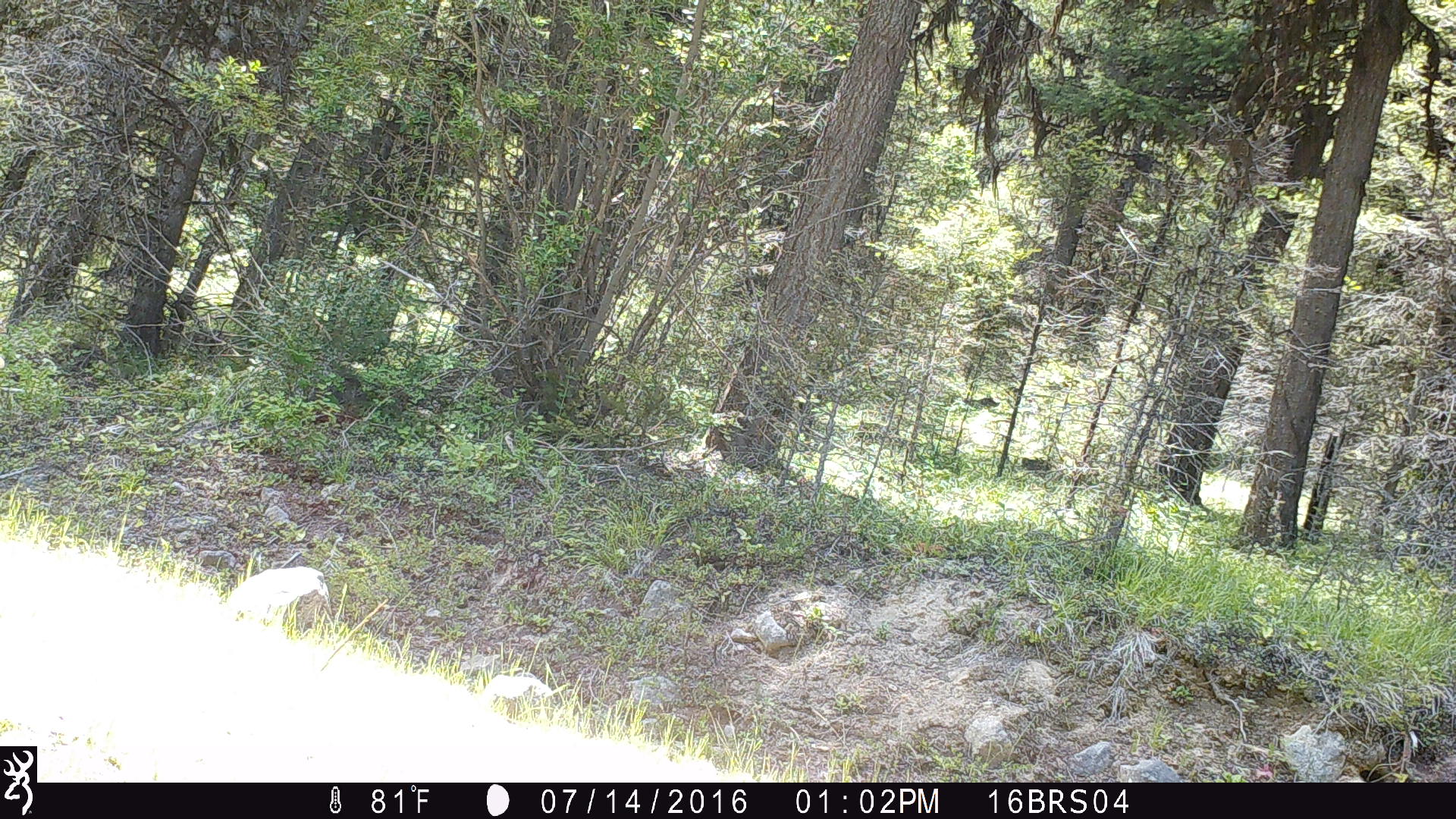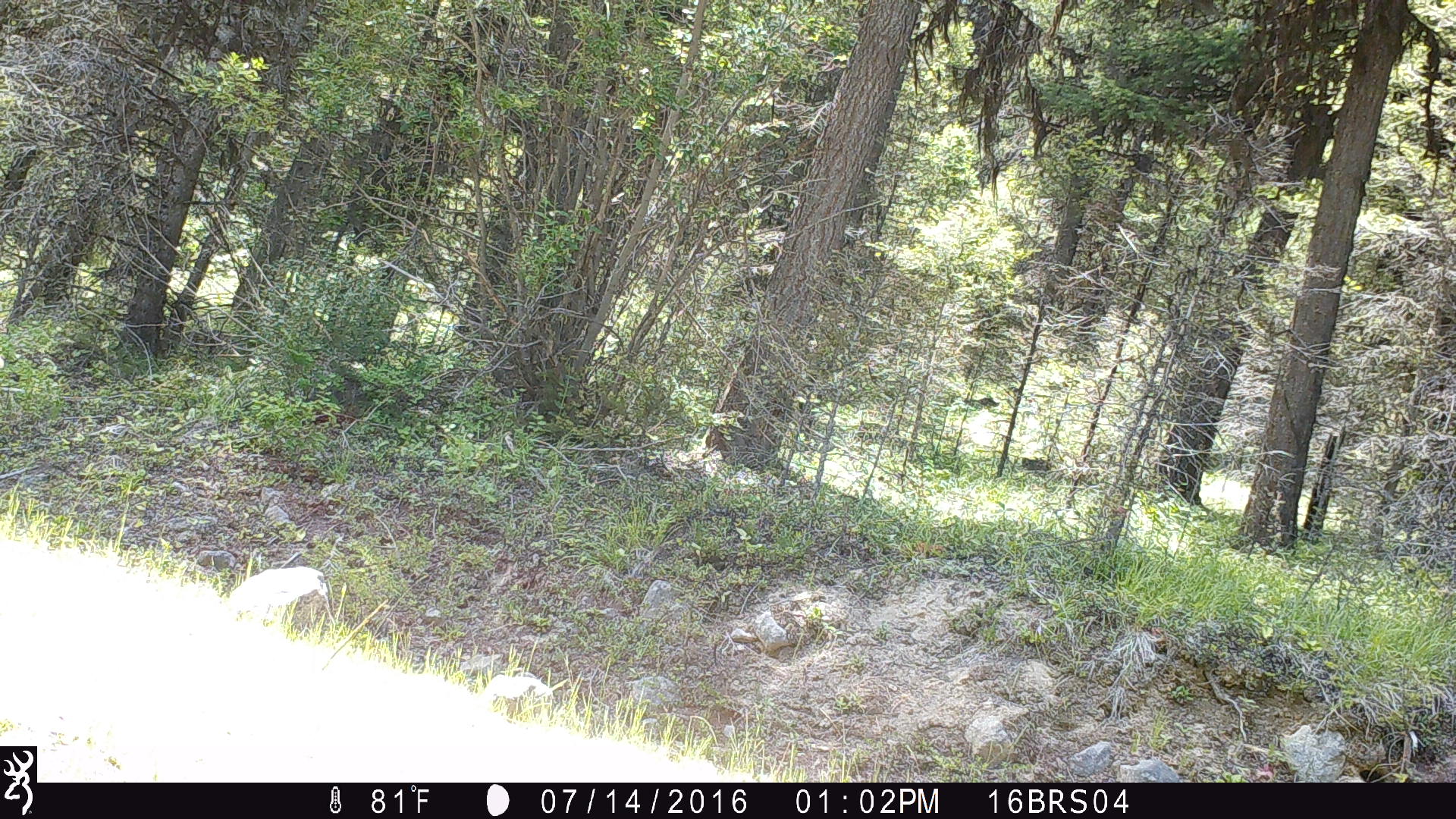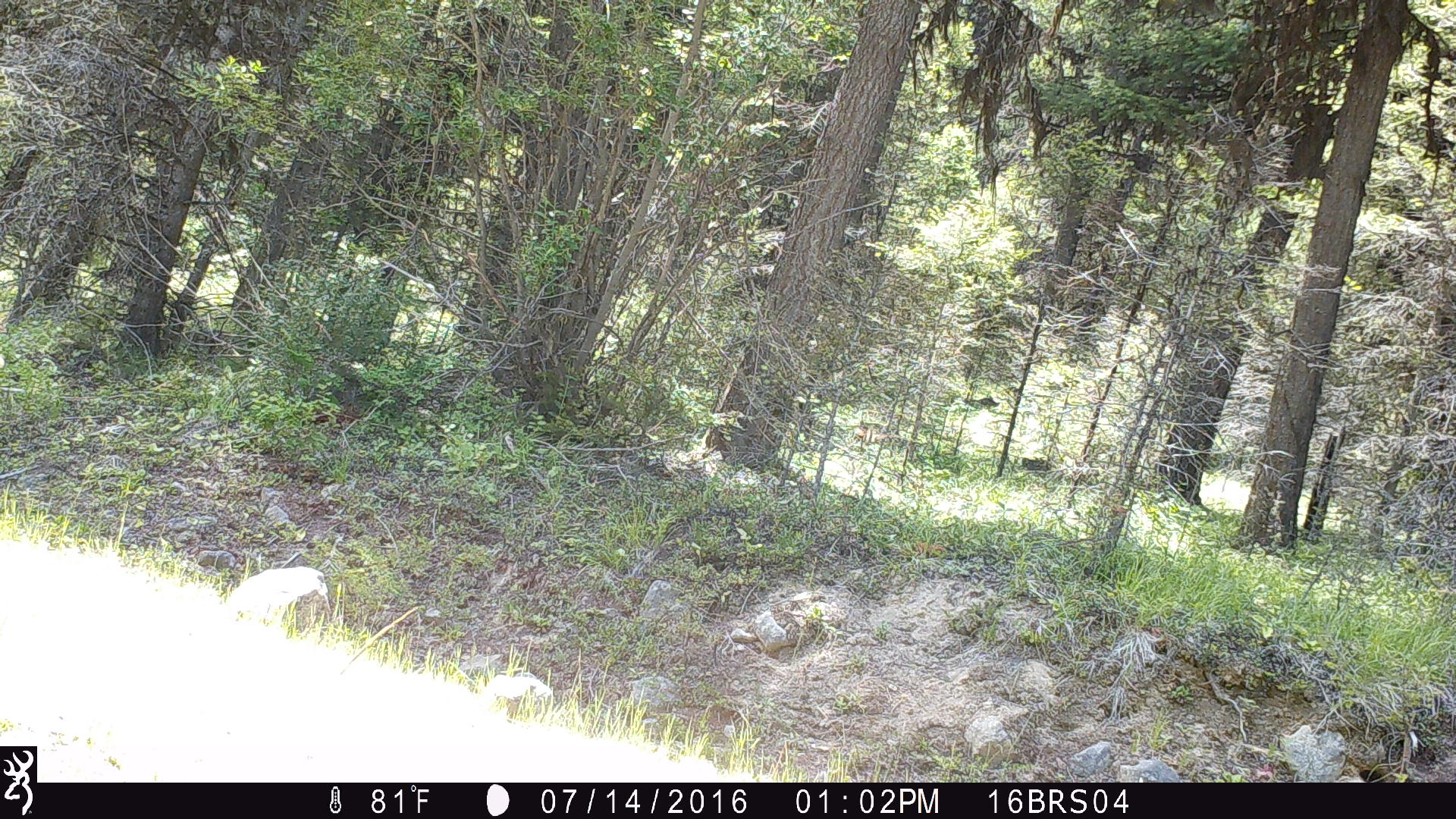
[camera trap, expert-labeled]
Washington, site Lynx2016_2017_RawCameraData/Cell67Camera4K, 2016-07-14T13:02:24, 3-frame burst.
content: unidentified animal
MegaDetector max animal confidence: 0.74